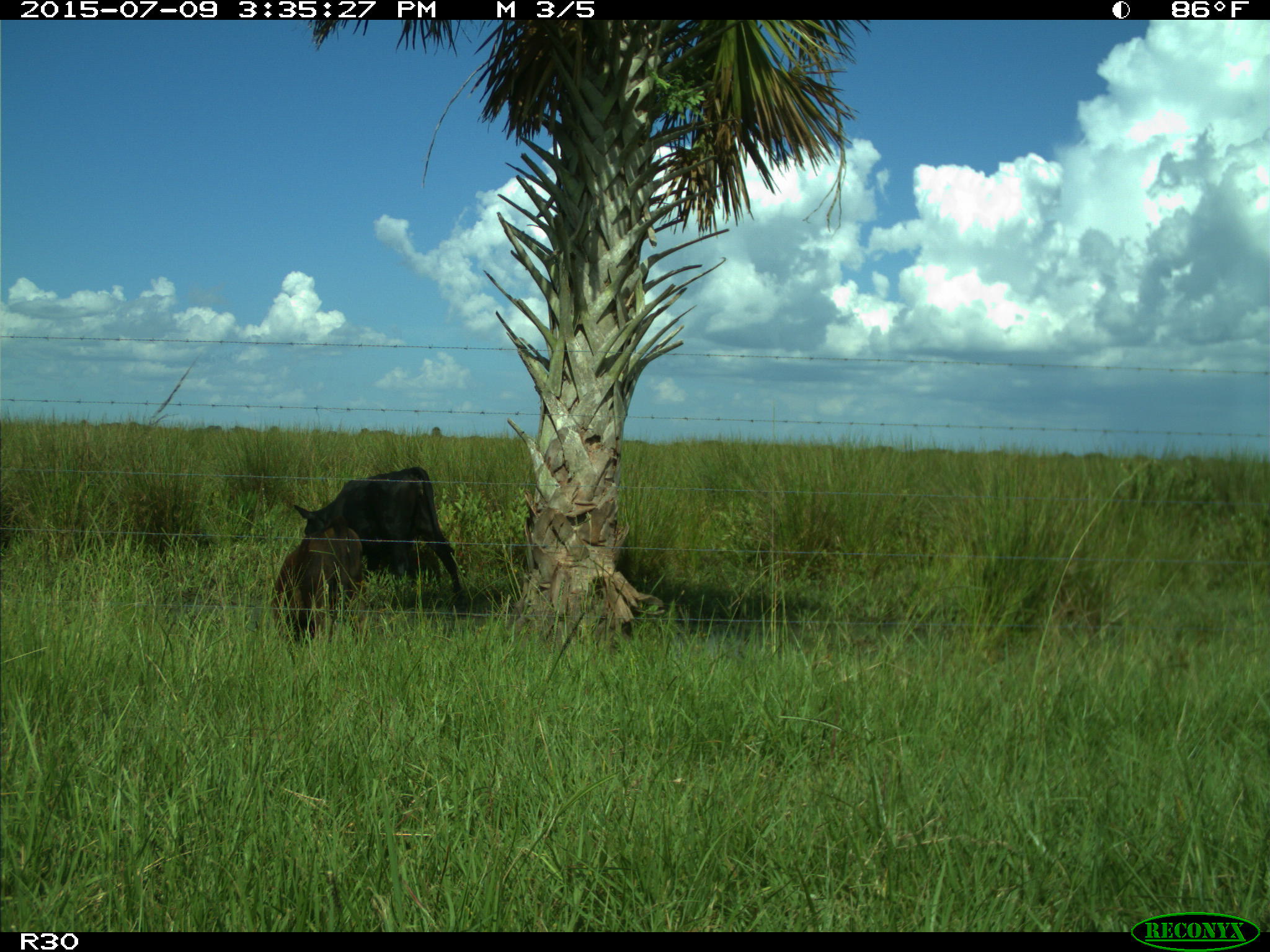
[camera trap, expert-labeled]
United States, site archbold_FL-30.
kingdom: Animalia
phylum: Chordata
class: Mammalia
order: Artiodactyla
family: Bovidae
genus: Bos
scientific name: Bos taurus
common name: domestic cow